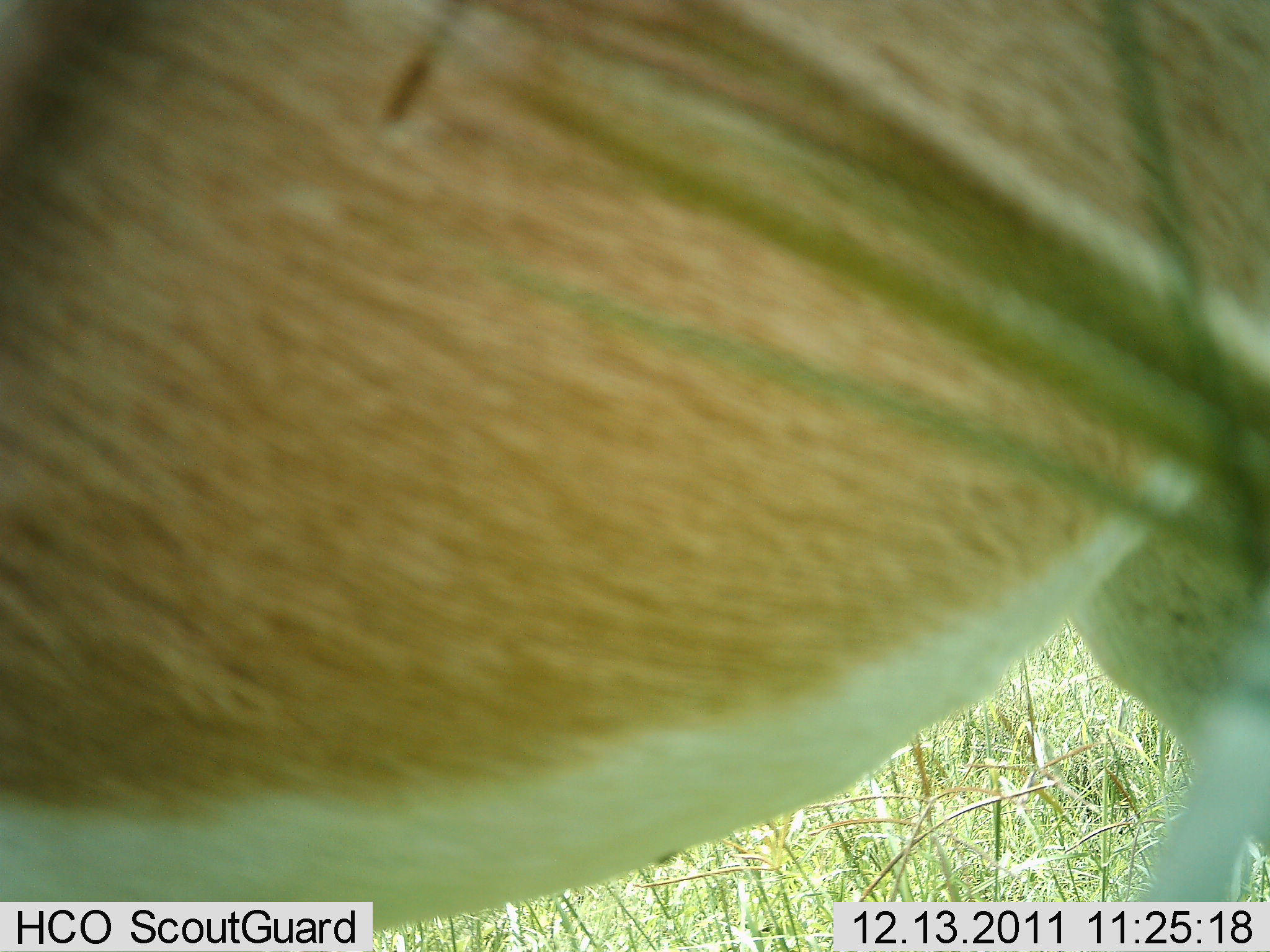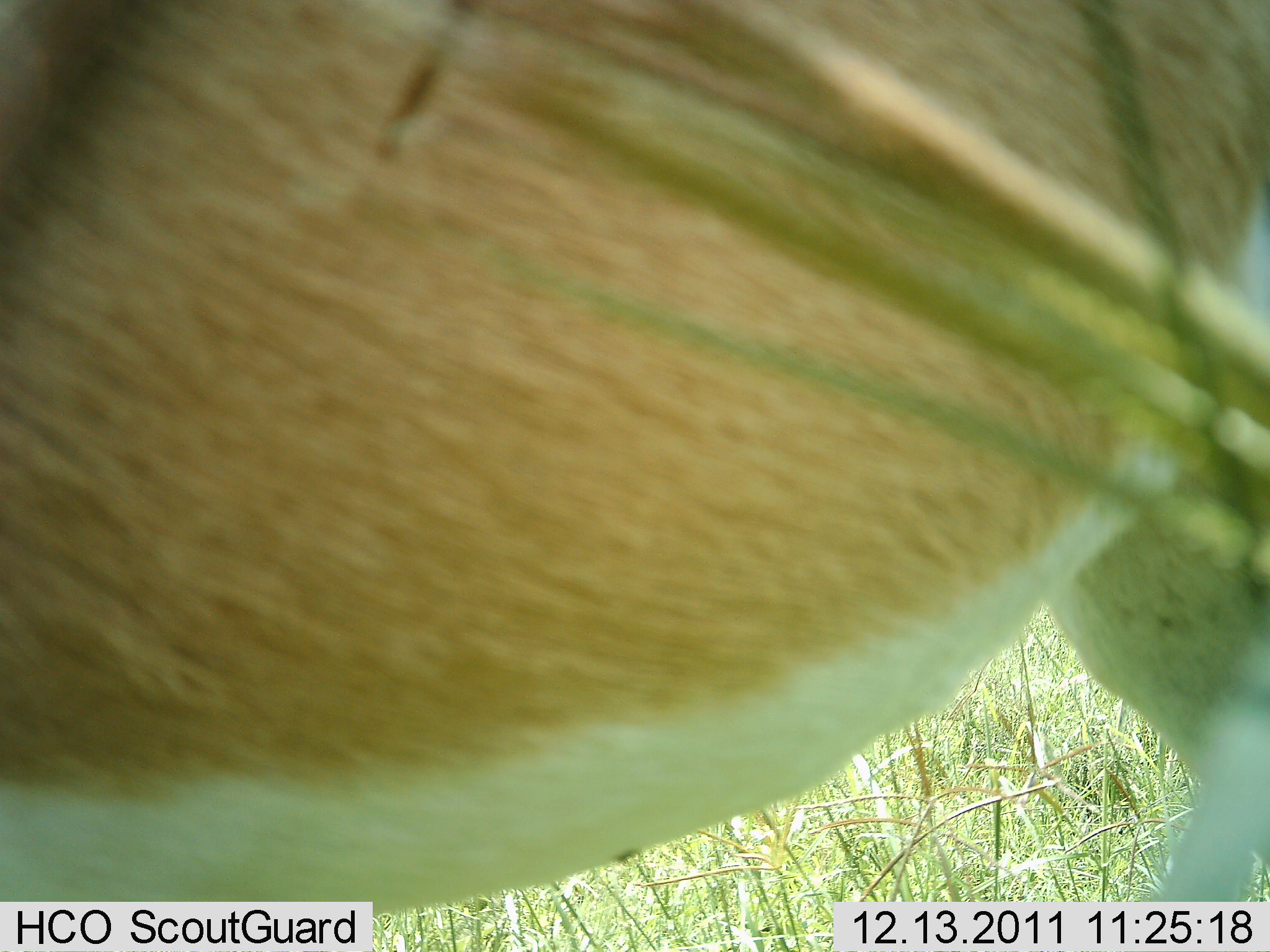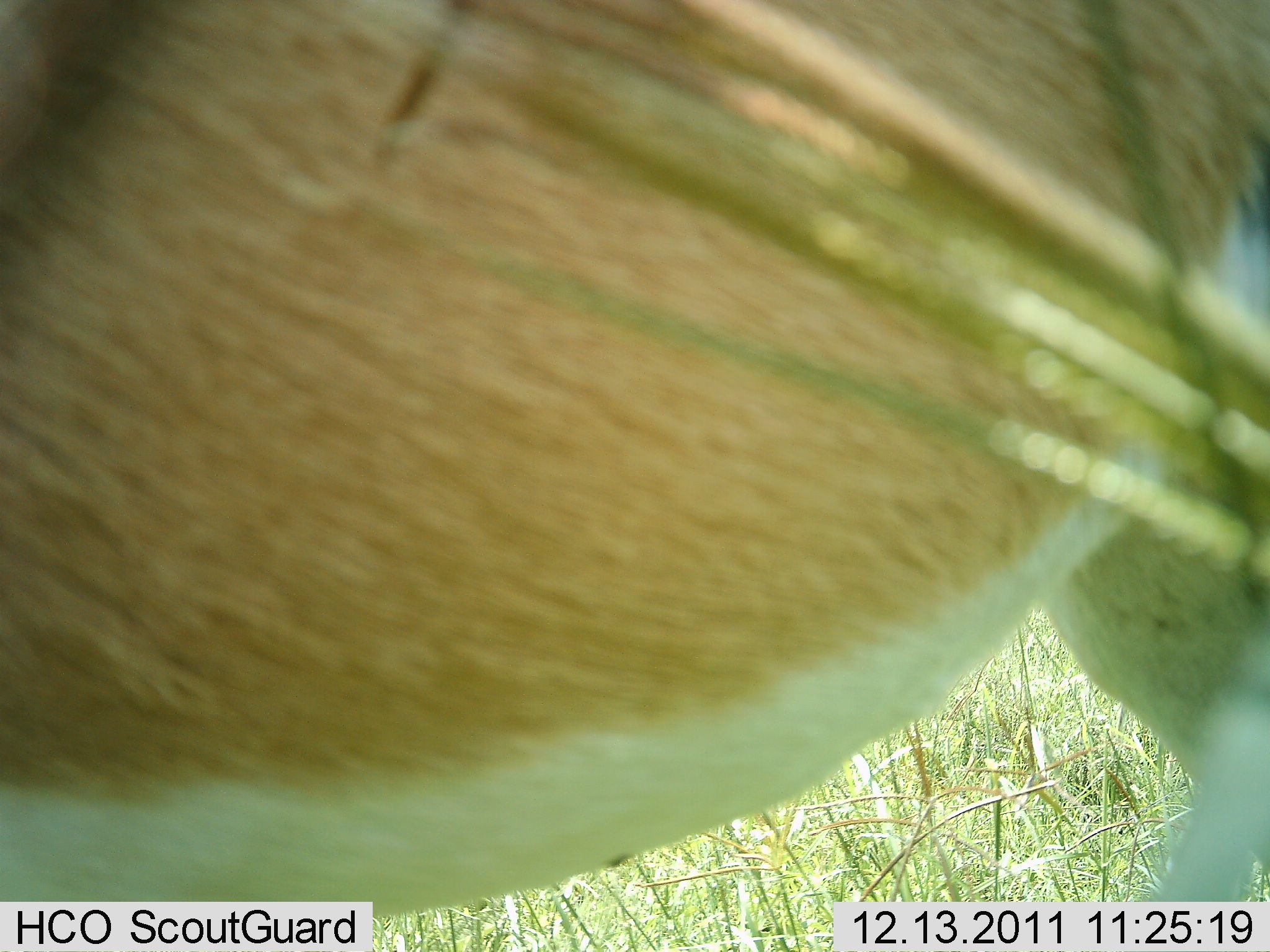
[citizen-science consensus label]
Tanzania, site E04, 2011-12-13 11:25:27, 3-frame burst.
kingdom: Animalia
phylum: Chordata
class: Mammalia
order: Artiodactyla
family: Bovidae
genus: Nanger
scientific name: Nanger granti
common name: grant's gazelle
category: gazellegrants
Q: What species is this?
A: Gazellegrants (grant's gazelle) (Nanger granti).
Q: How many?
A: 1.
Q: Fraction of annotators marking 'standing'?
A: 100%.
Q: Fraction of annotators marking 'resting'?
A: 0%.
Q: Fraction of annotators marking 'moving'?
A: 0%.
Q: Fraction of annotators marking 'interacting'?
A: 0%.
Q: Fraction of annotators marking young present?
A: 0%.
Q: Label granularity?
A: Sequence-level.